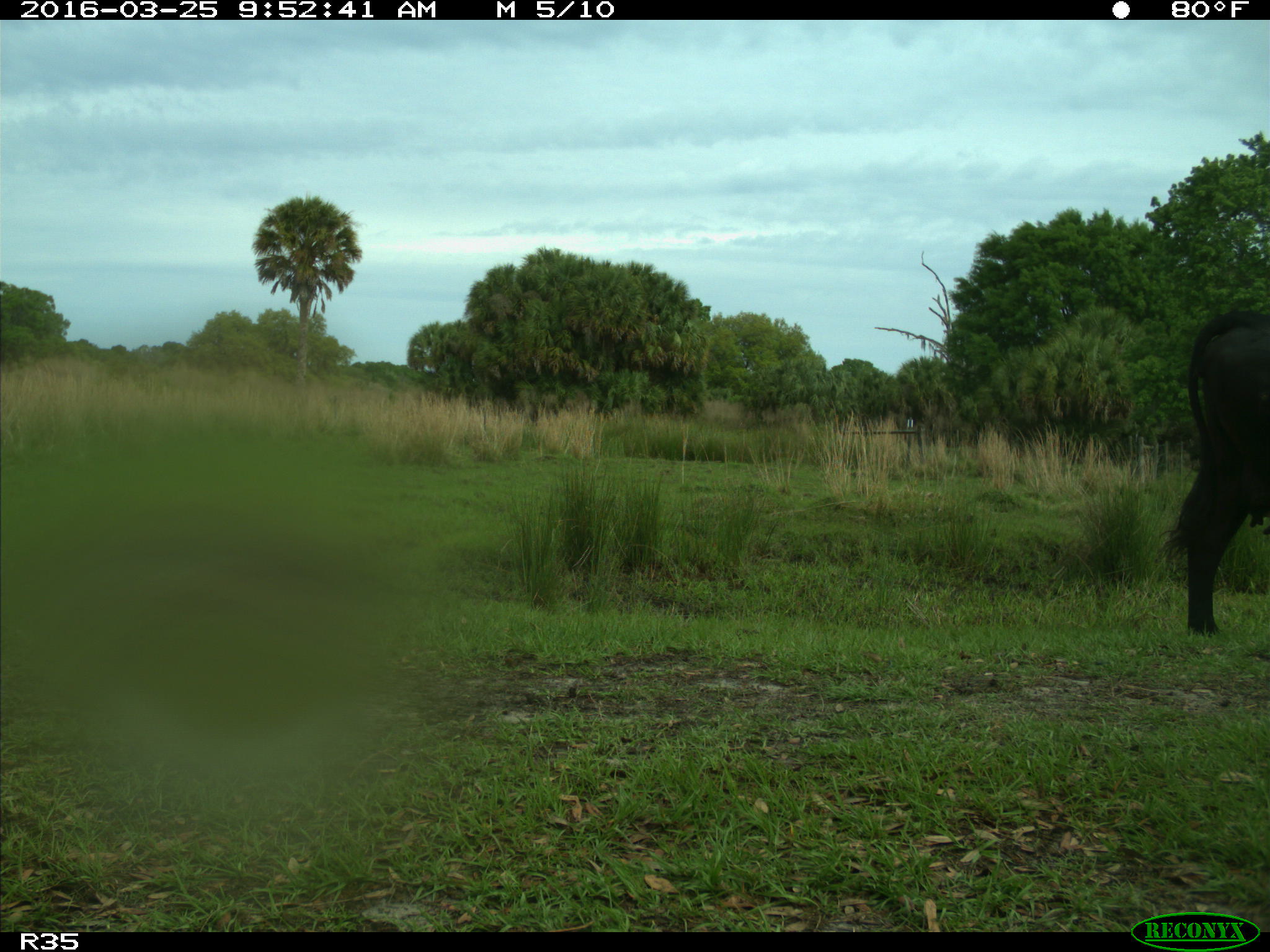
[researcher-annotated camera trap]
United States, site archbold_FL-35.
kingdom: Animalia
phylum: Chordata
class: Mammalia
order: Artiodactyla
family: Bovidae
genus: Bos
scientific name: Bos taurus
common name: domestic cow